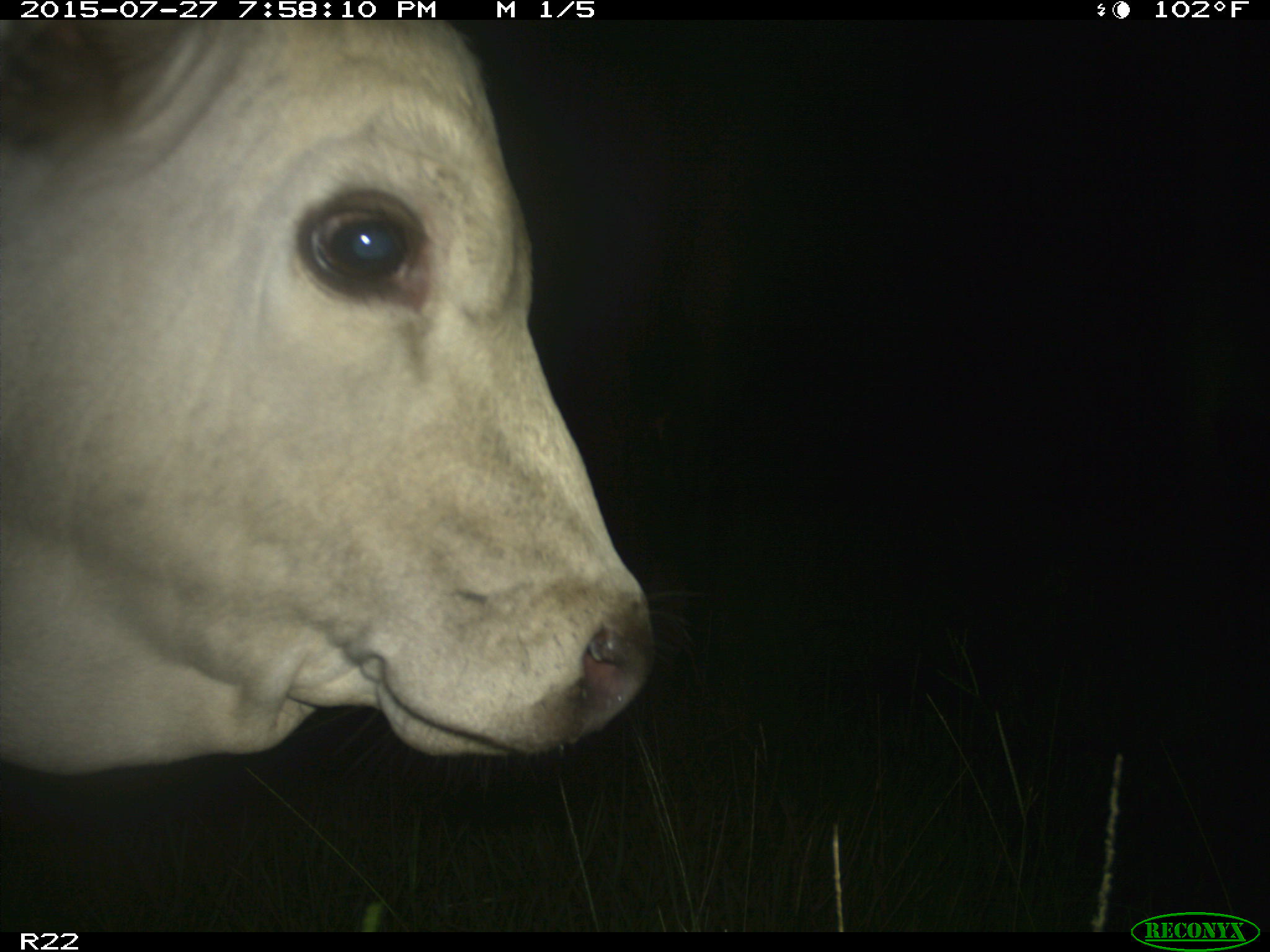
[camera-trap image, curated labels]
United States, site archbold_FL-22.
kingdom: Animalia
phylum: Chordata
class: Mammalia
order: Artiodactyla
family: Bovidae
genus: Bos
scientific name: Bos taurus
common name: domestic cow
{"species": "Bos taurus (domestic cow)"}